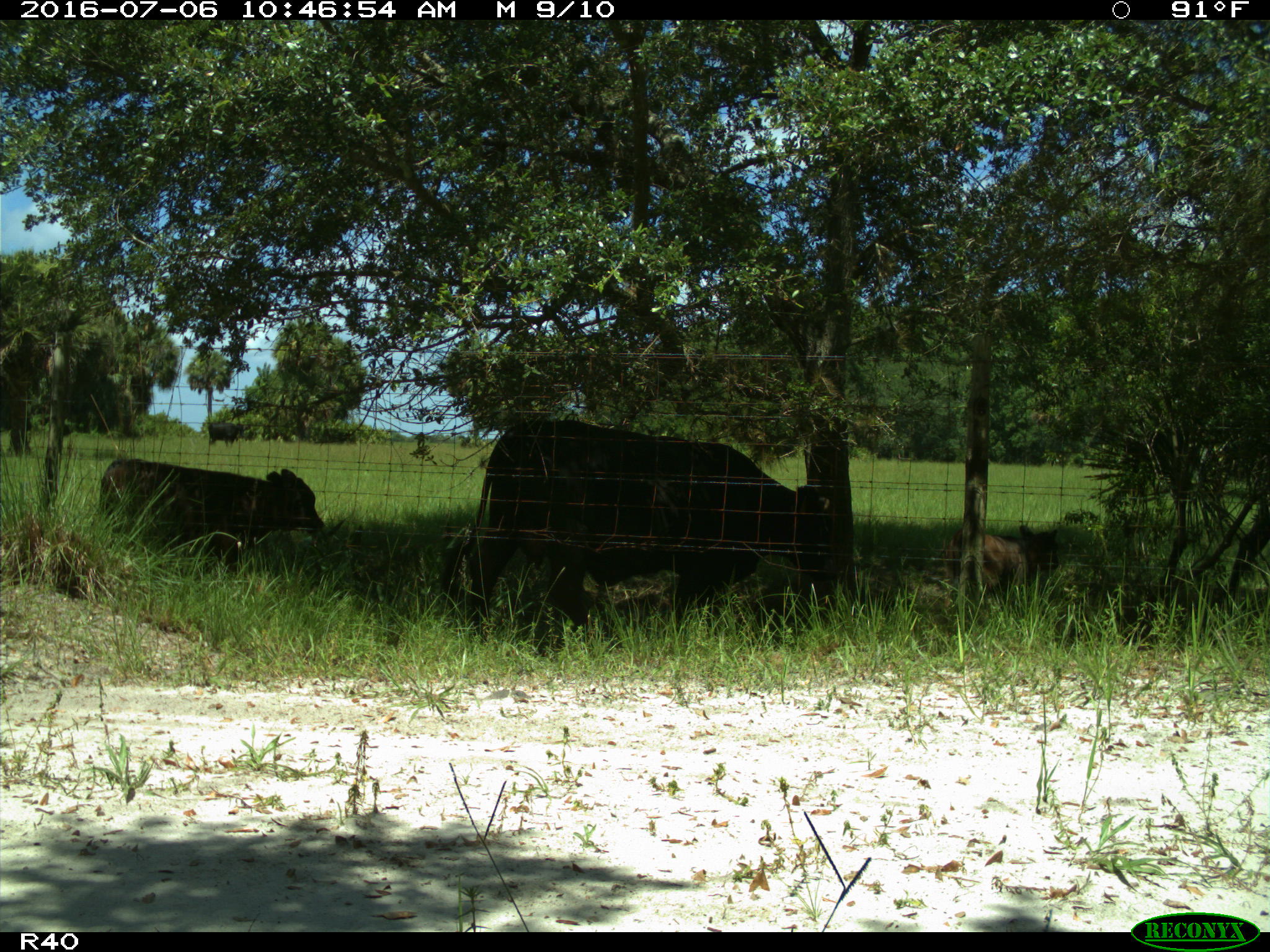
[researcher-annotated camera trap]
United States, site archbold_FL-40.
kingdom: Animalia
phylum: Chordata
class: Mammalia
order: Artiodactyla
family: Bovidae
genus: Bos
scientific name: Bos taurus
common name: domestic cow